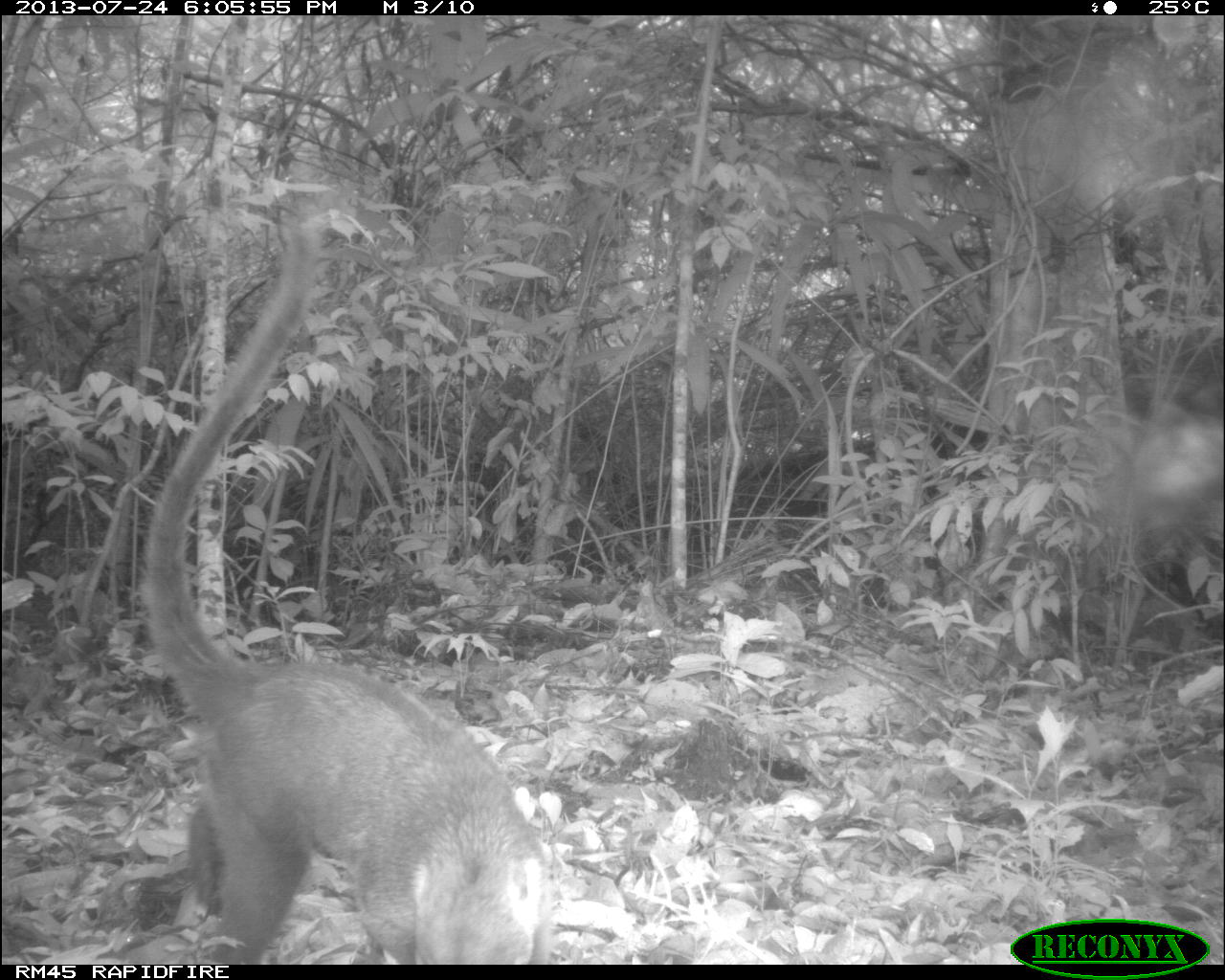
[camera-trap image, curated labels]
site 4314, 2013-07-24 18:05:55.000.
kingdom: Animalia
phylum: Chordata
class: Mammalia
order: Carnivora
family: Procyonidae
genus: Nasua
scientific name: Nasua narica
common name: white-nosed coati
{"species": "Nasua narica (white-nosed coati)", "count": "1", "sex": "male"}